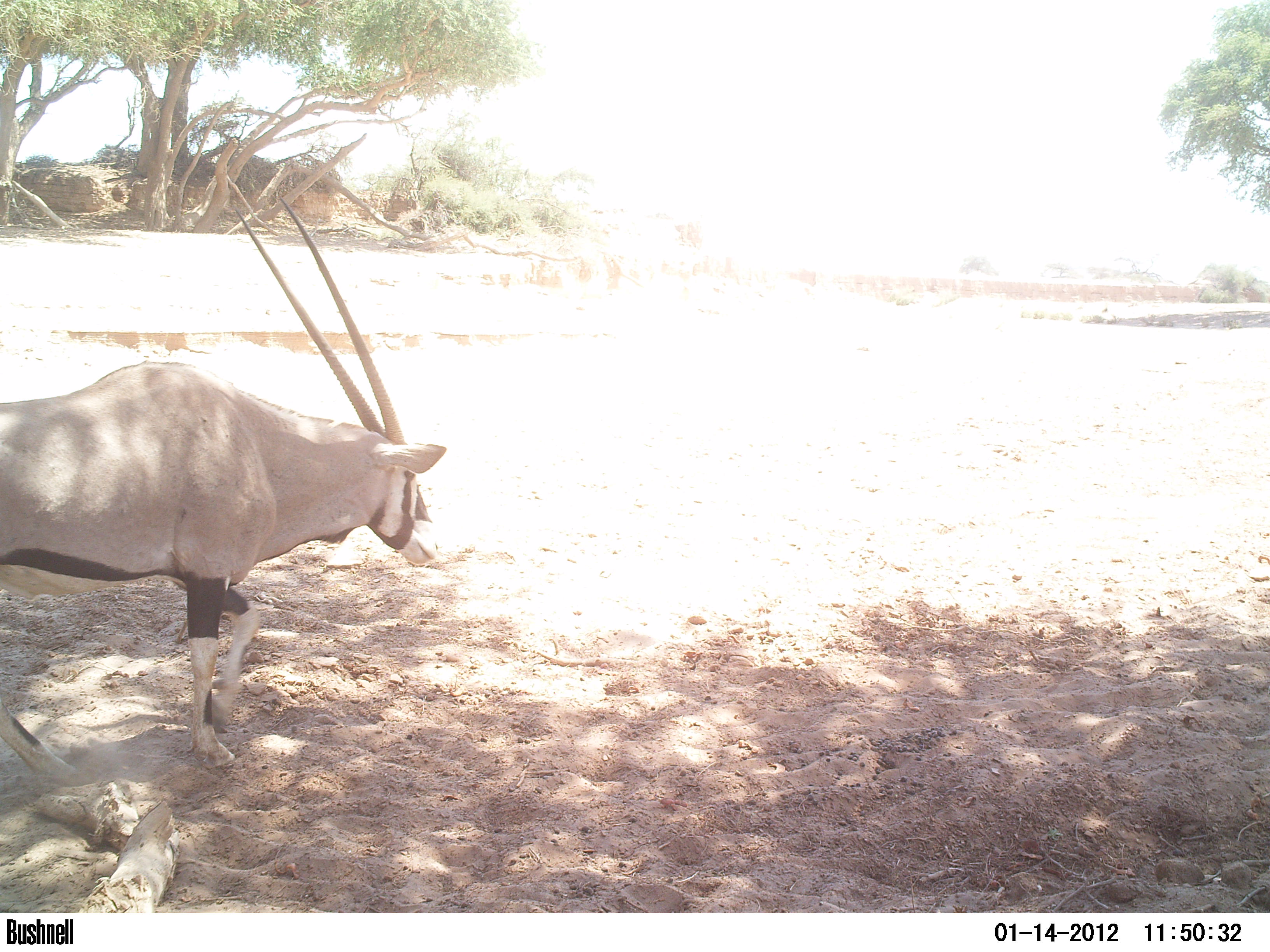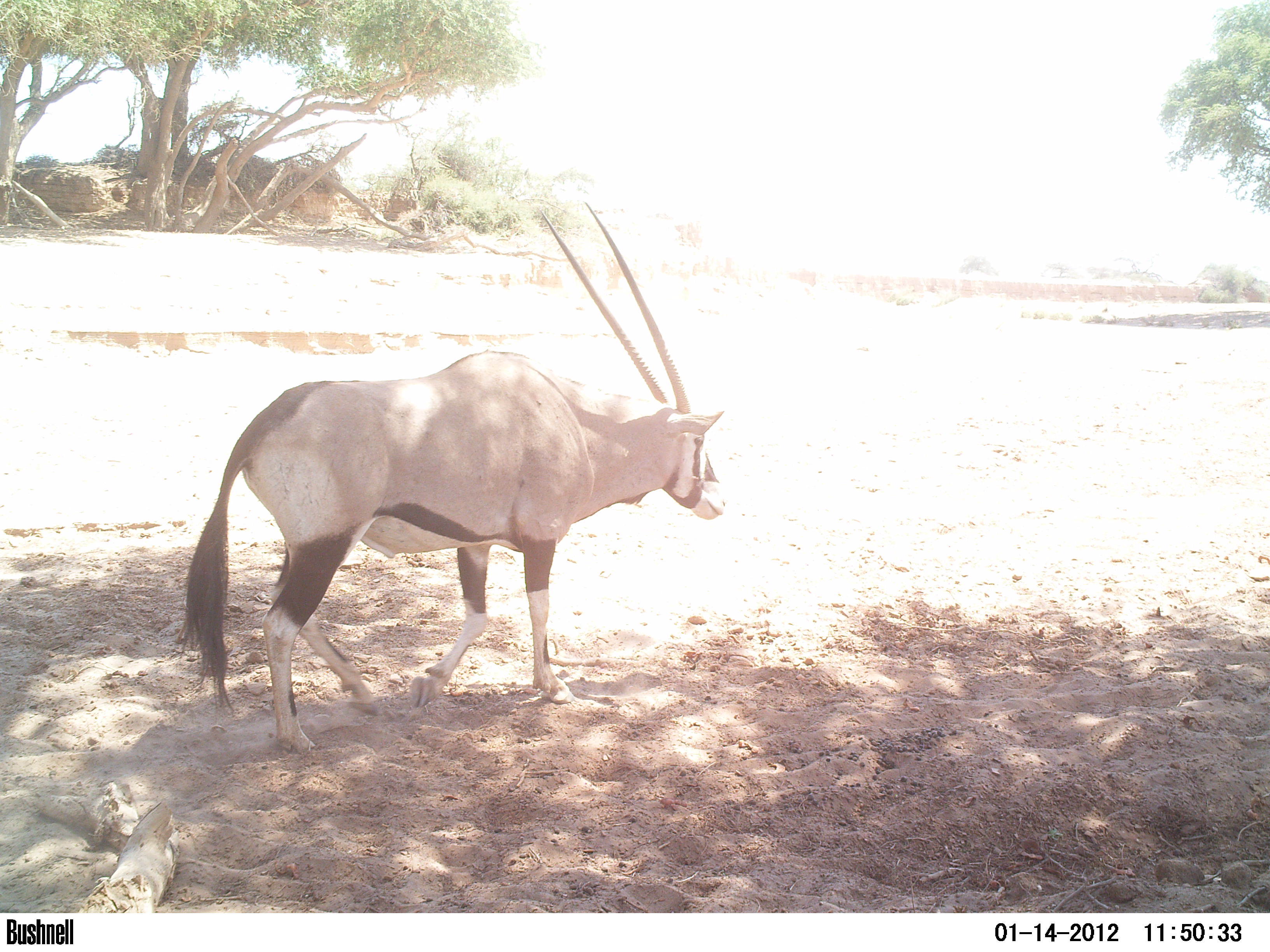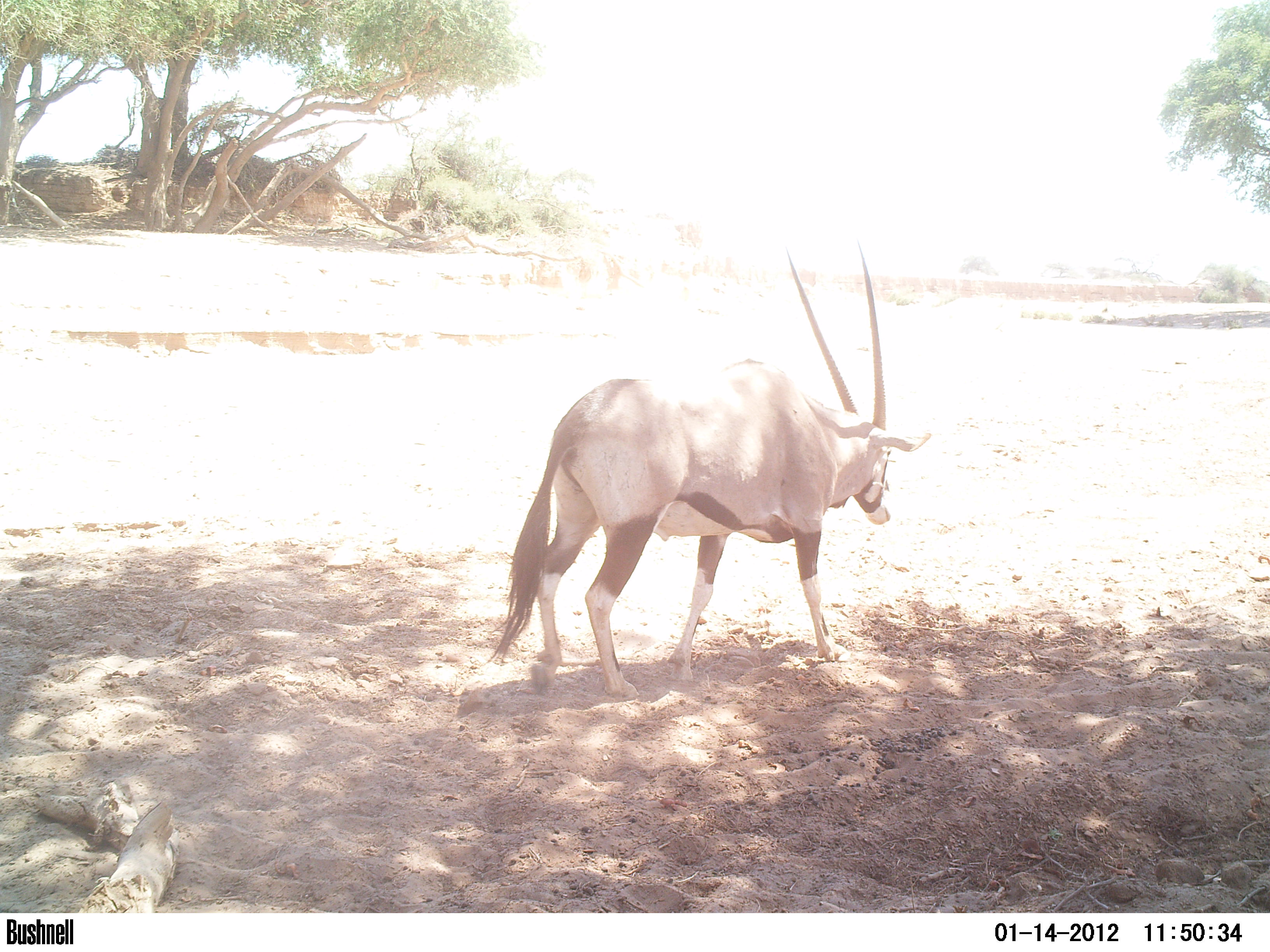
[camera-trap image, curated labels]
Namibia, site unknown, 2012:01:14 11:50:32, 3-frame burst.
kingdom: Animalia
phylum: Chordata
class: Mammalia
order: Artiodactyla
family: Bovidae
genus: Oryx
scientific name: Oryx gazella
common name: gemsbok